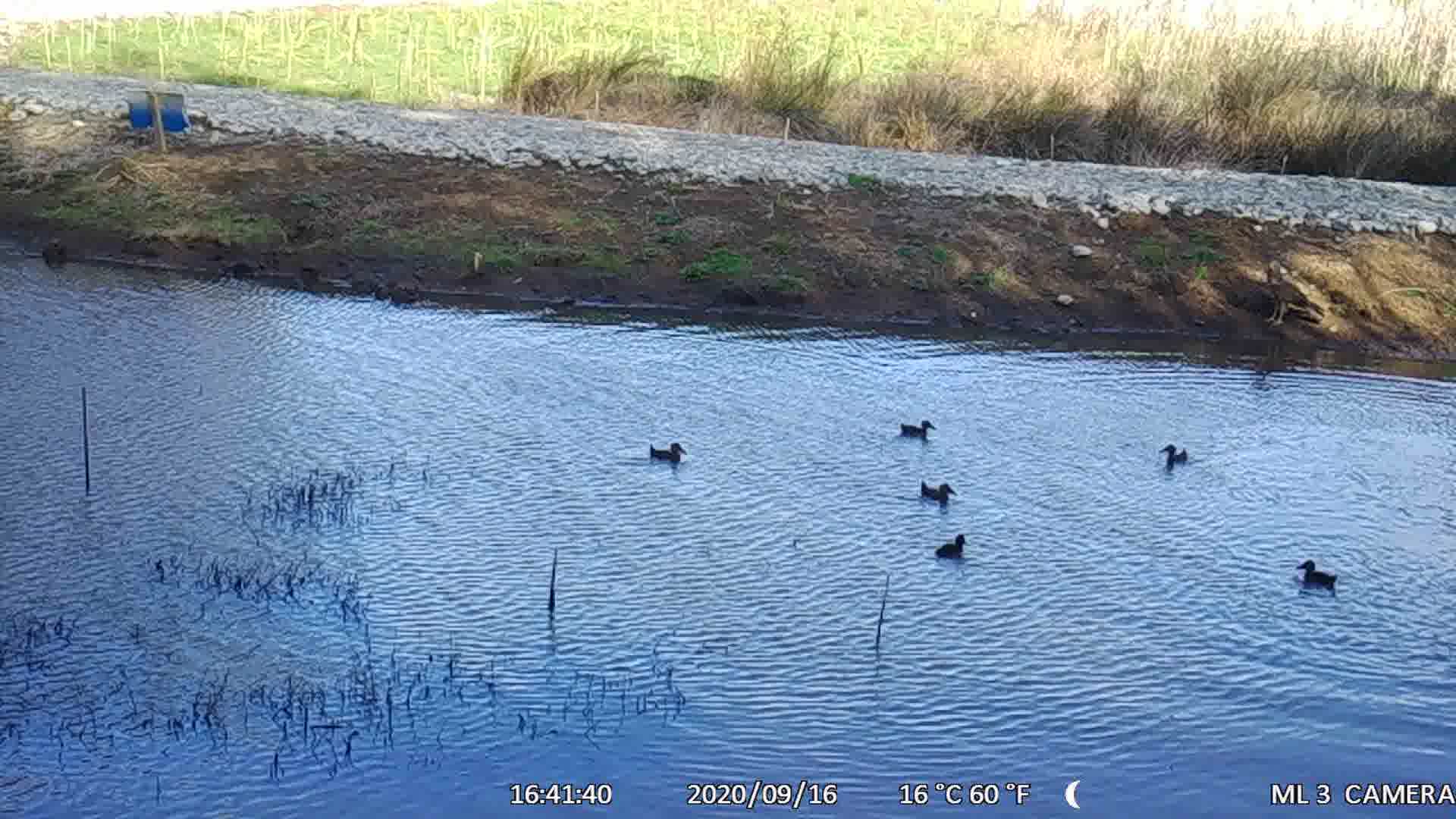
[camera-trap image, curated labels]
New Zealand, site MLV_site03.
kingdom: Animalia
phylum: Chordata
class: Aves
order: Anseriformes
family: Anatidae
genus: Anas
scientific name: Anas chlorotis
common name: brown teal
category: pateke